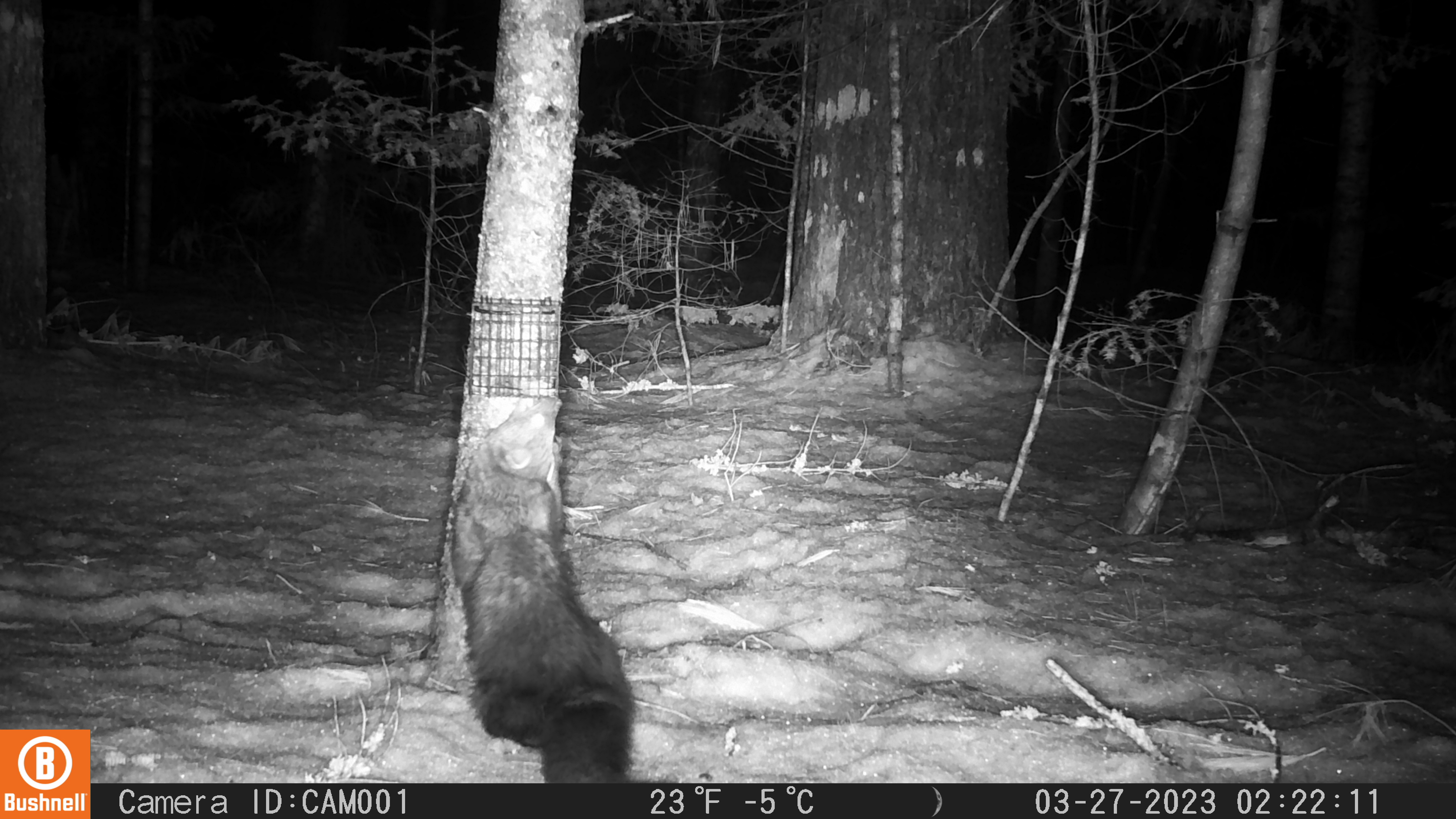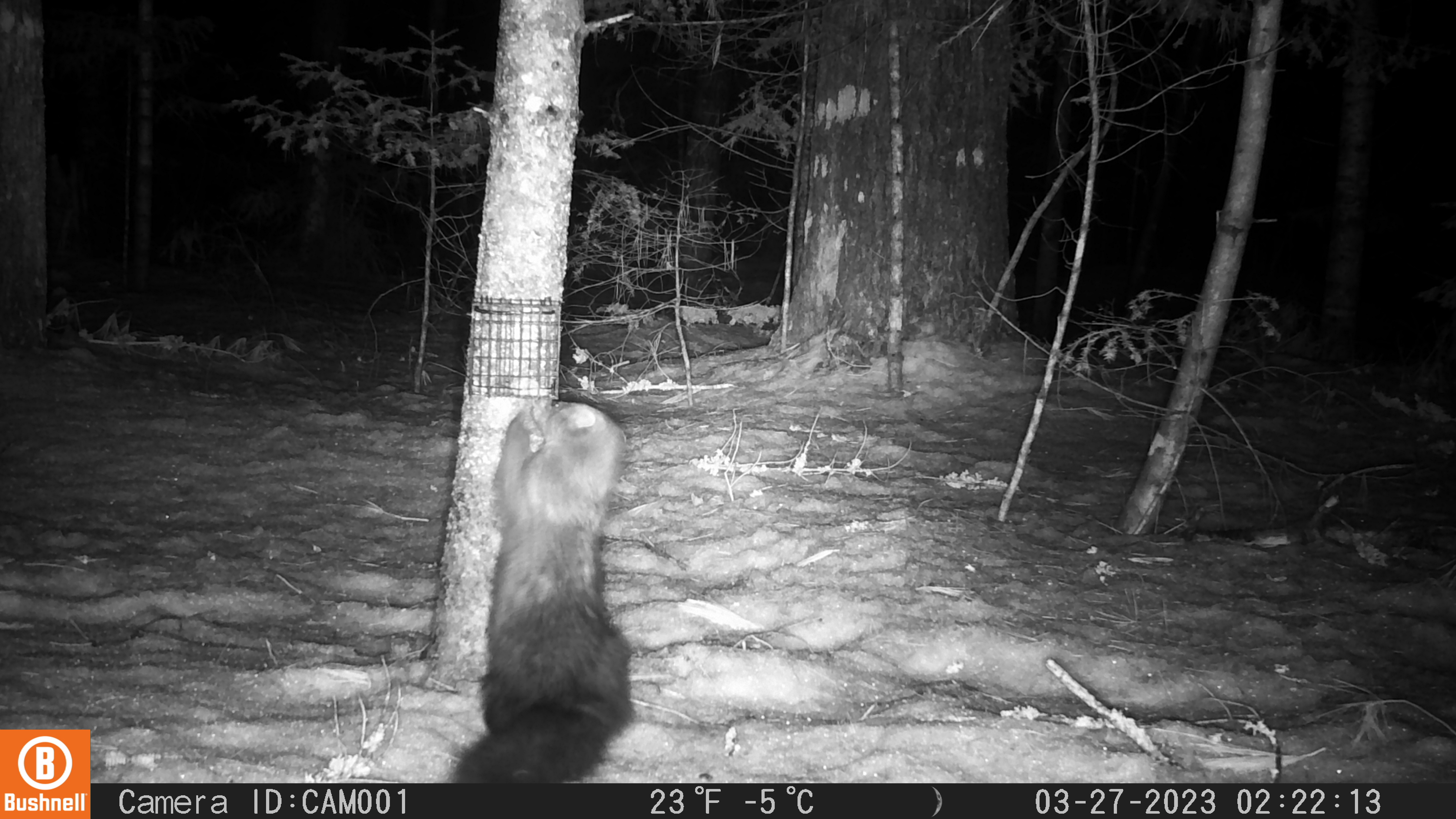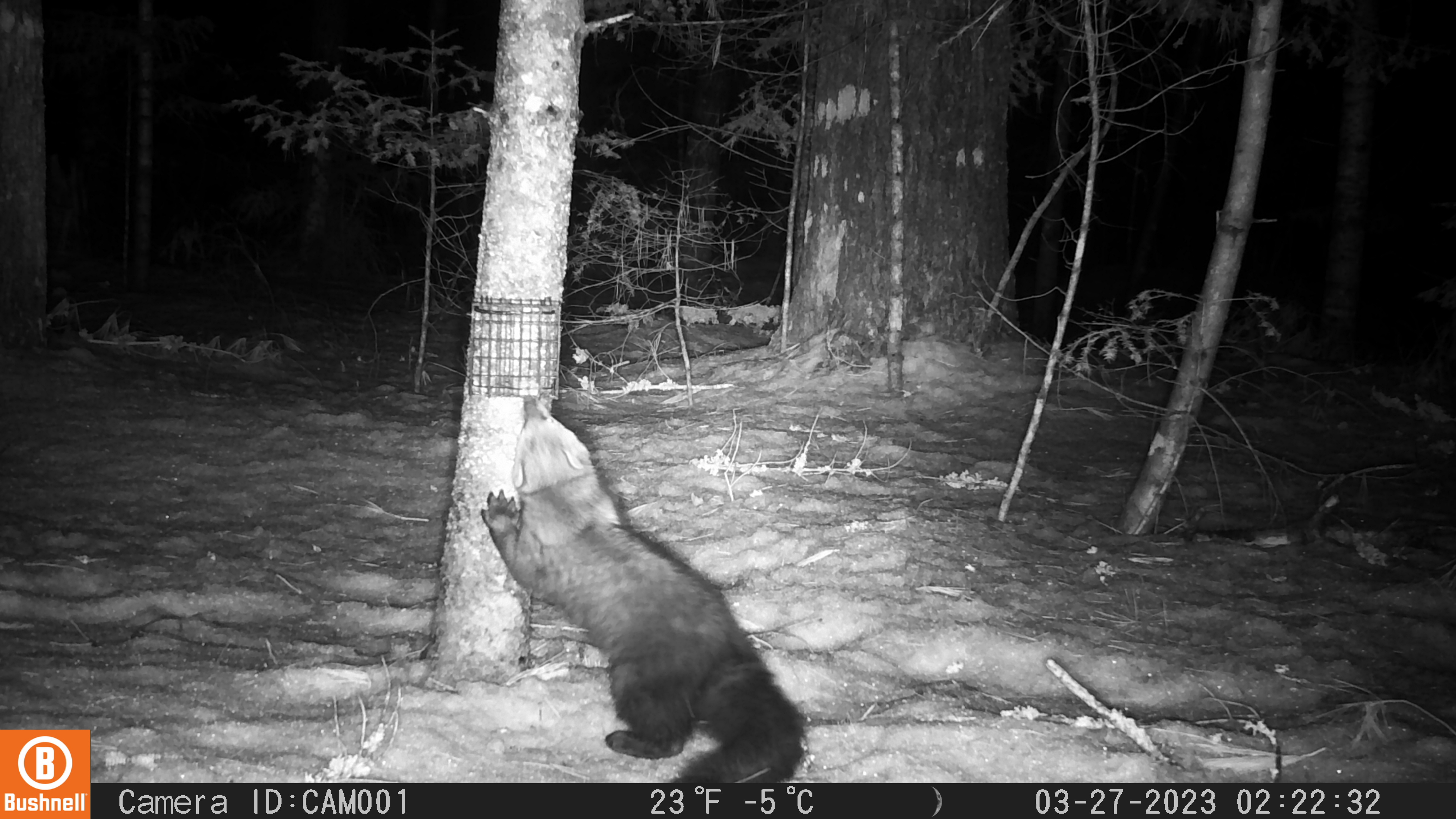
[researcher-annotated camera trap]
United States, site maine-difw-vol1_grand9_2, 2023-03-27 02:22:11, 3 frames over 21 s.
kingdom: Animalia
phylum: Chordata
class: Mammalia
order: Carnivora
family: Mustelidae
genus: Pekania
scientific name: Pekania pennanti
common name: fisher